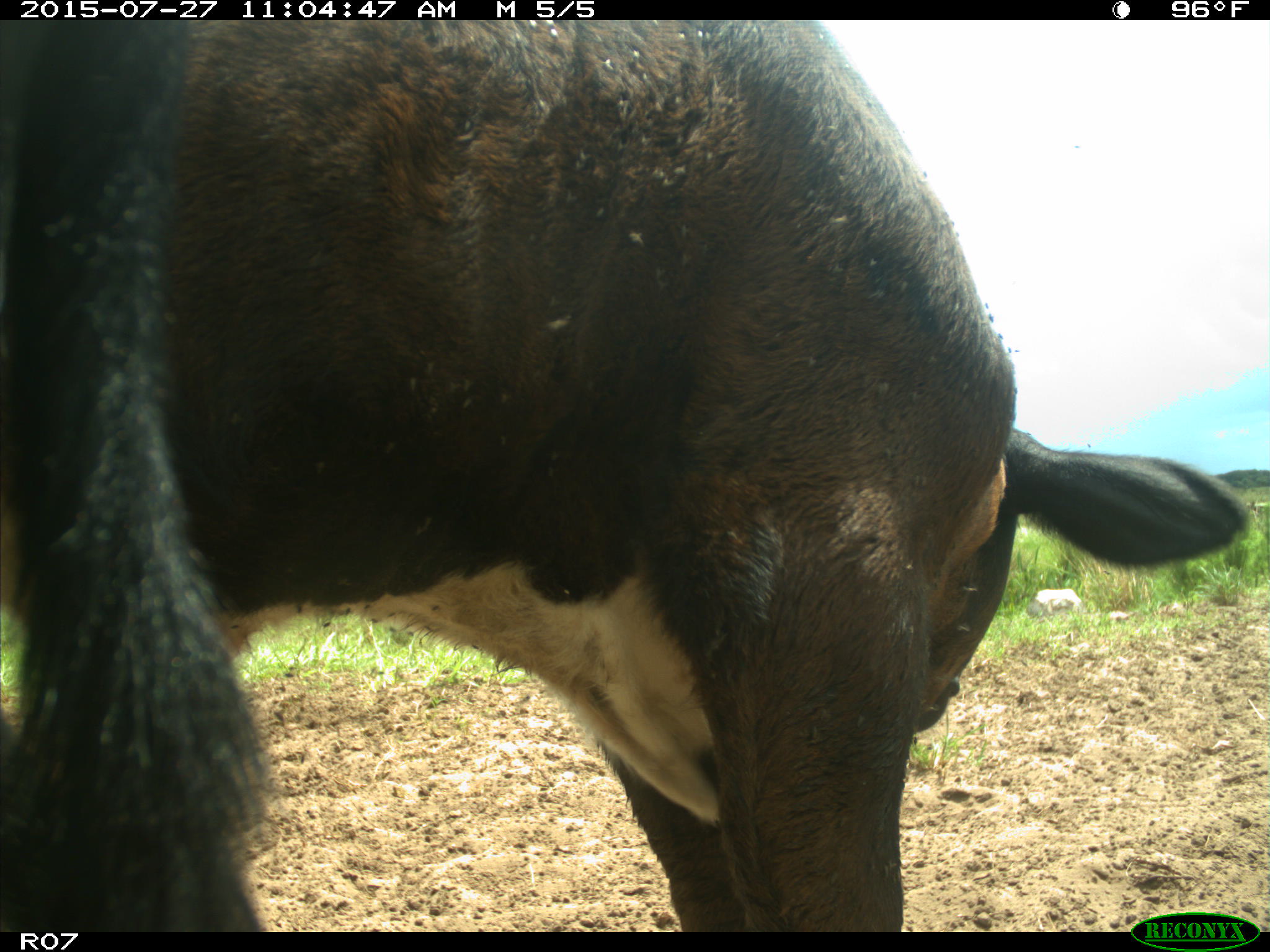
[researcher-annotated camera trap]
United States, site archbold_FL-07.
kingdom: Animalia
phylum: Chordata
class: Mammalia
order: Artiodactyla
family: Bovidae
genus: Bos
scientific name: Bos taurus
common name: domestic cow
Bos taurus (domestic cow).